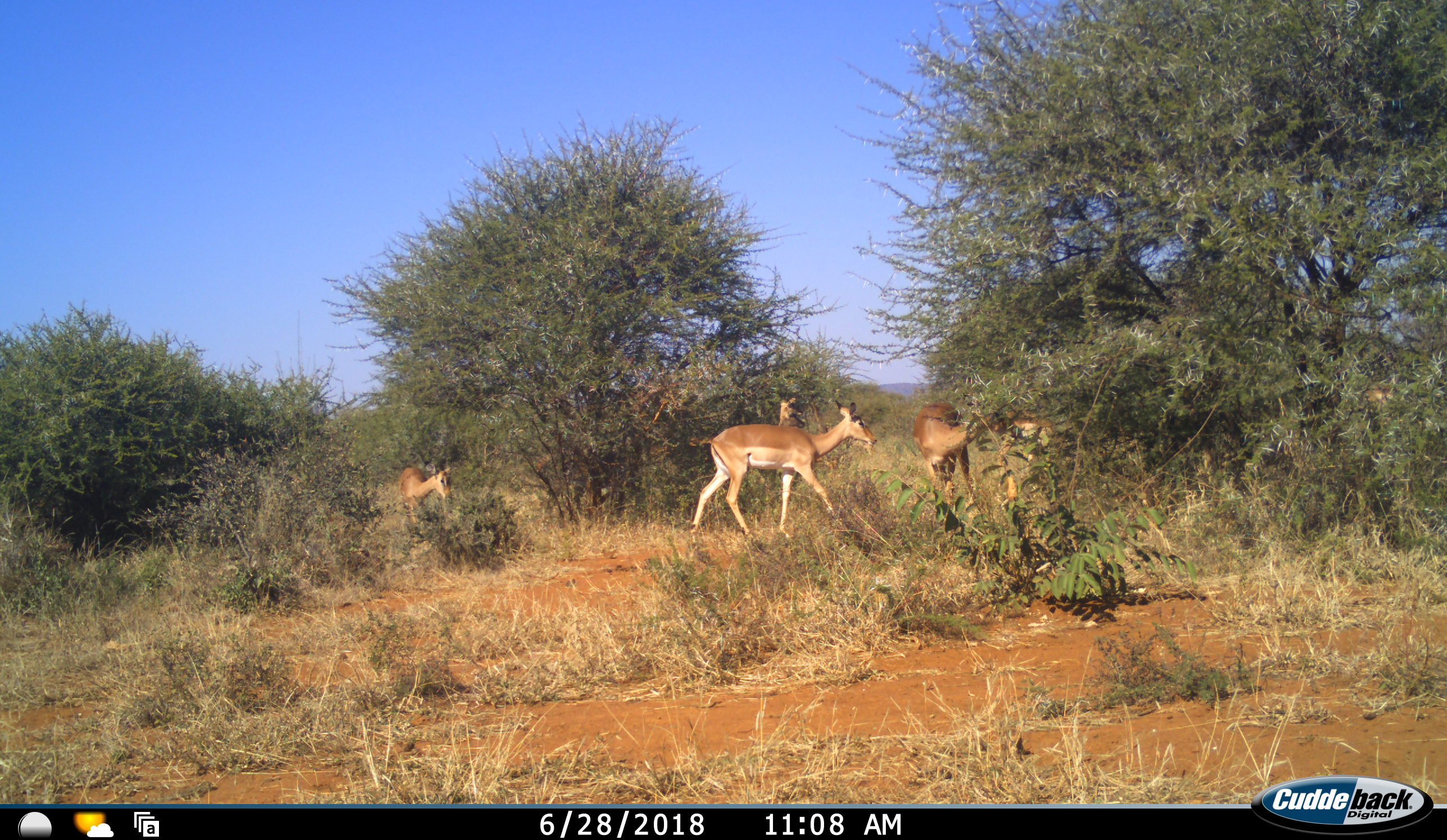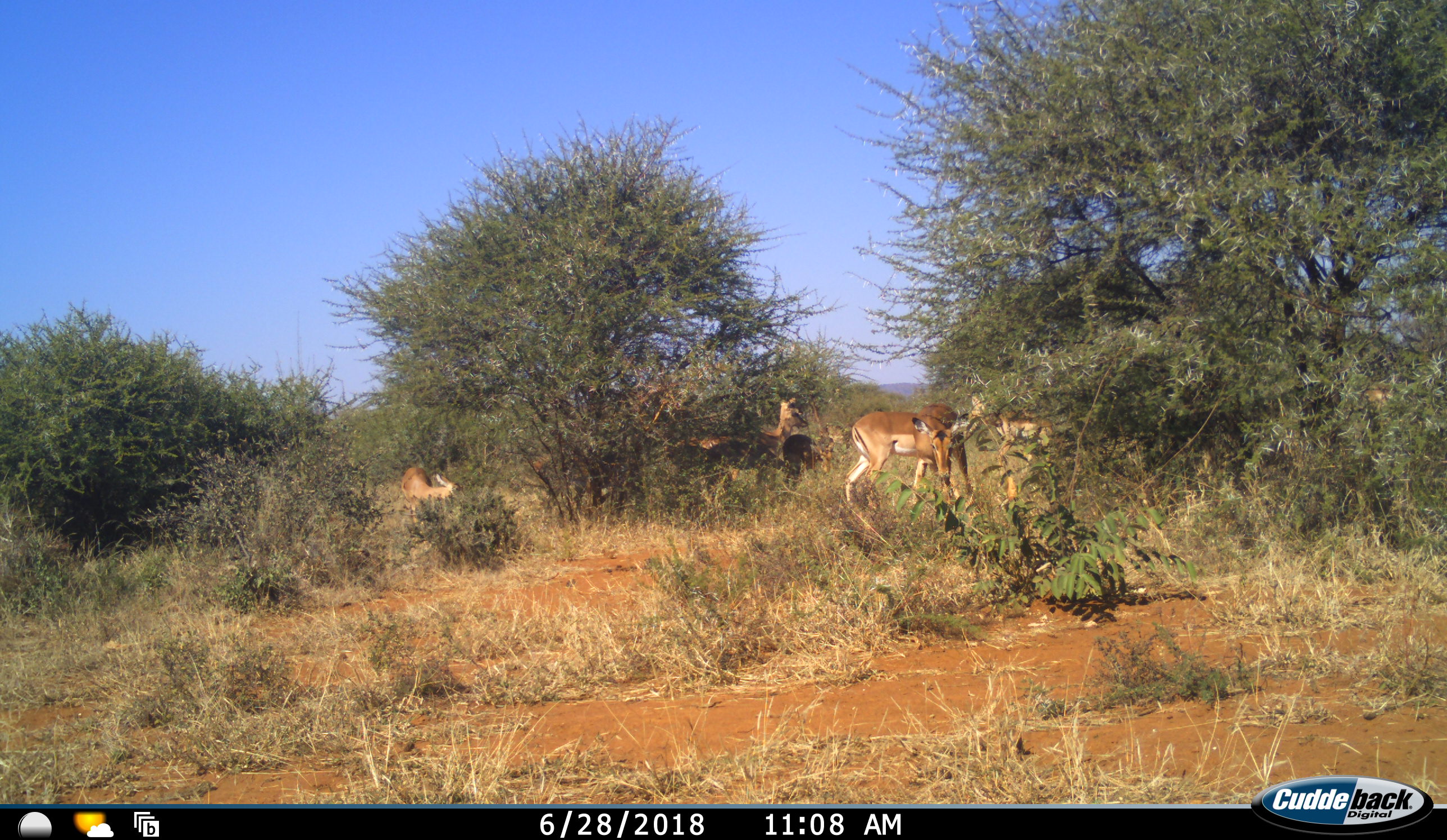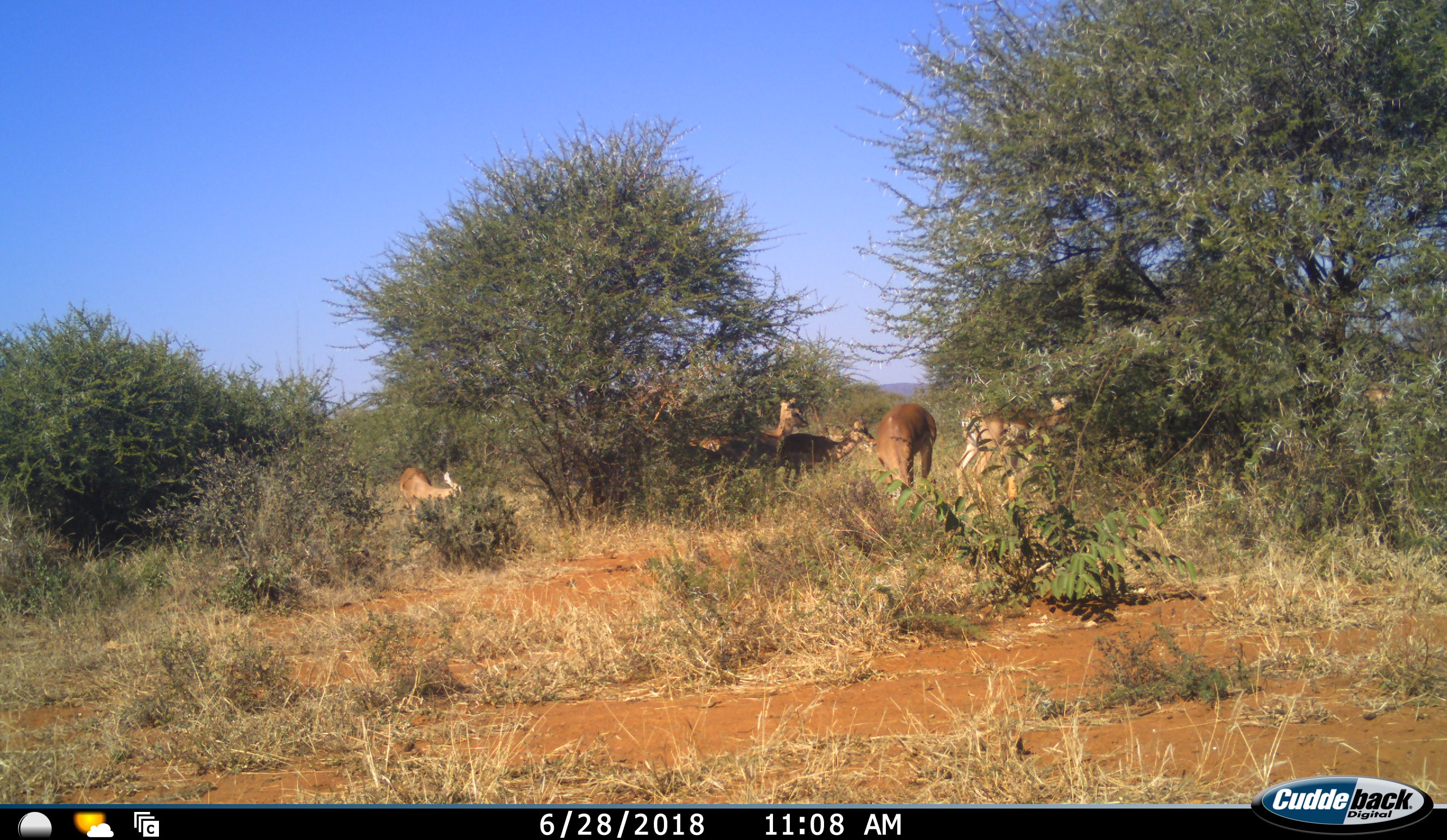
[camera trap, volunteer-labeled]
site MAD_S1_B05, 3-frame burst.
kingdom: Animalia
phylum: Chordata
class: Mammalia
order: Artiodactyla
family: Bovidae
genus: Aepyceros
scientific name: Aepyceros melampus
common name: impala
Impala (Aepyceros melampus), count 6. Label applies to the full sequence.